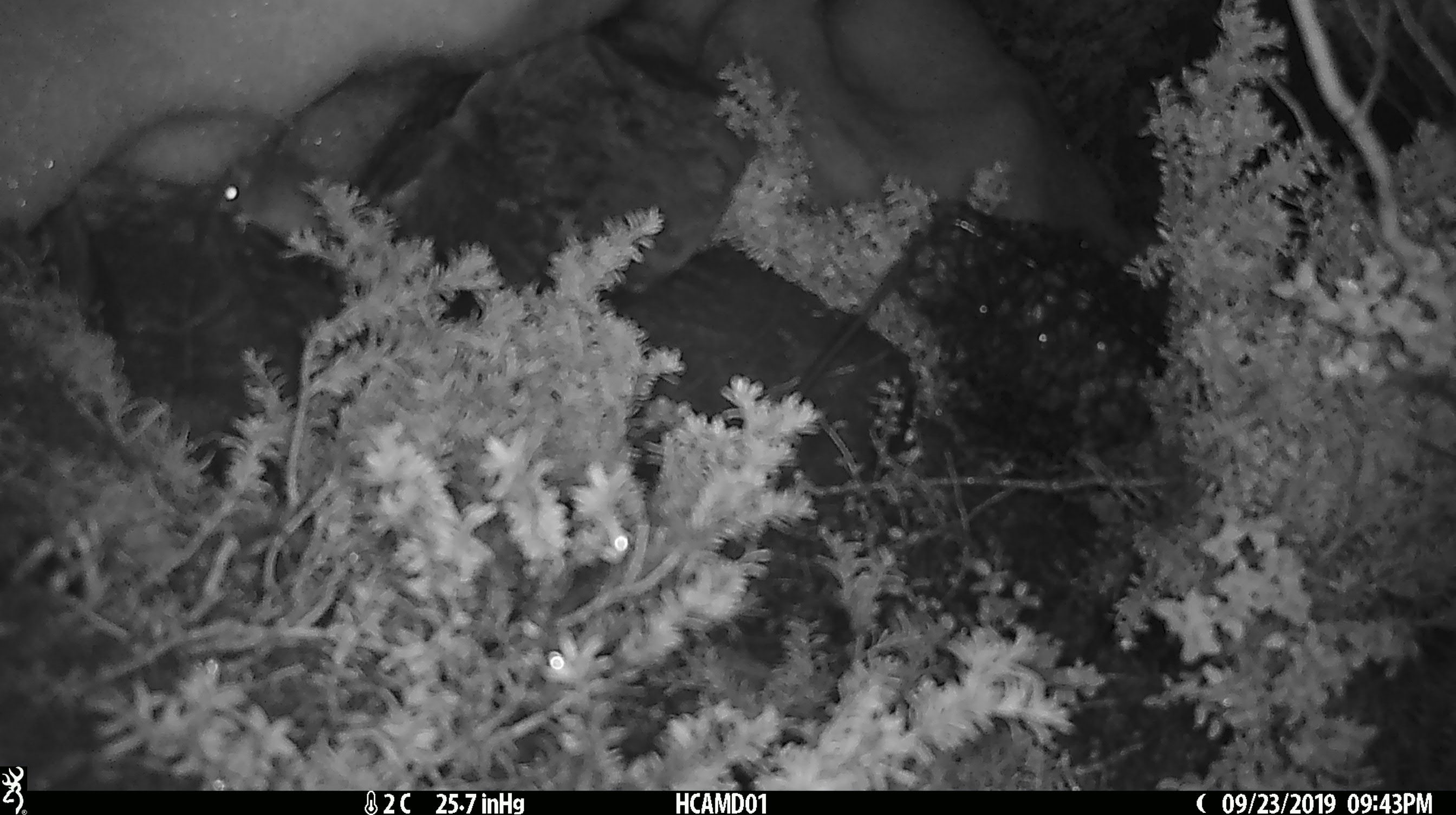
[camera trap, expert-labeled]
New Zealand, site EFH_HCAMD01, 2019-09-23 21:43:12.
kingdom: Animalia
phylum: Chordata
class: Mammalia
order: Rodentia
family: Muridae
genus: Mus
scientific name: Mus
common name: mouse